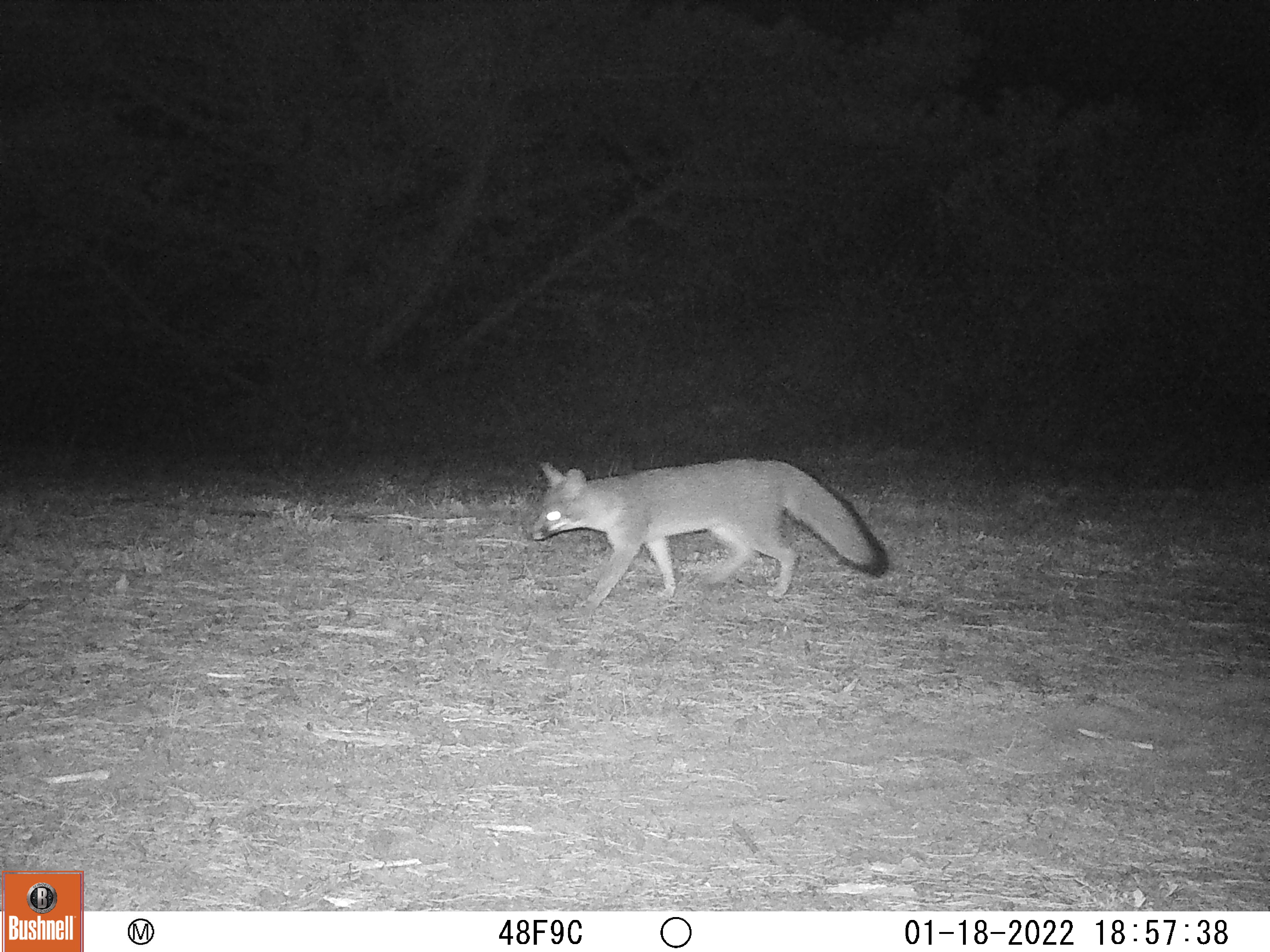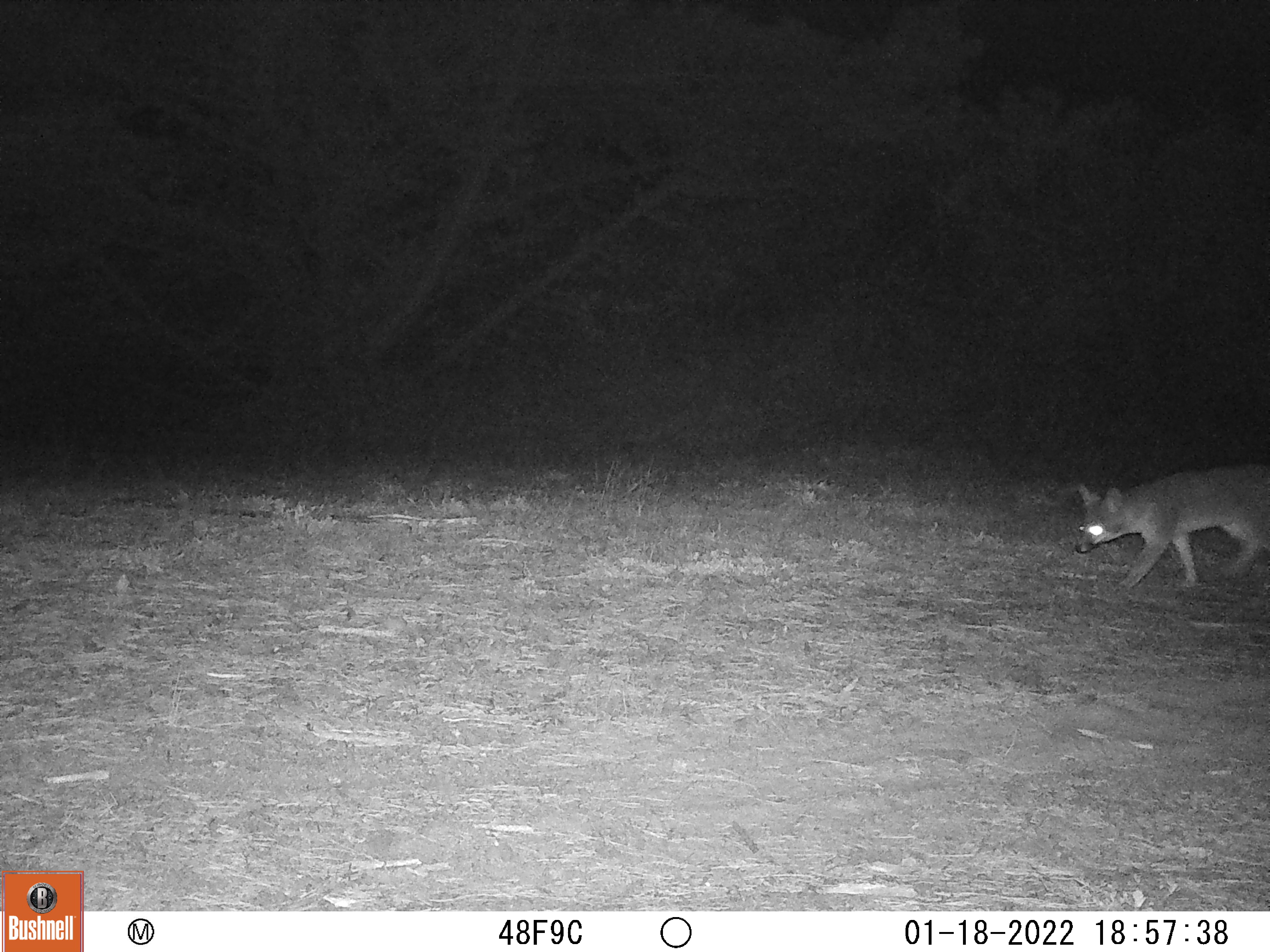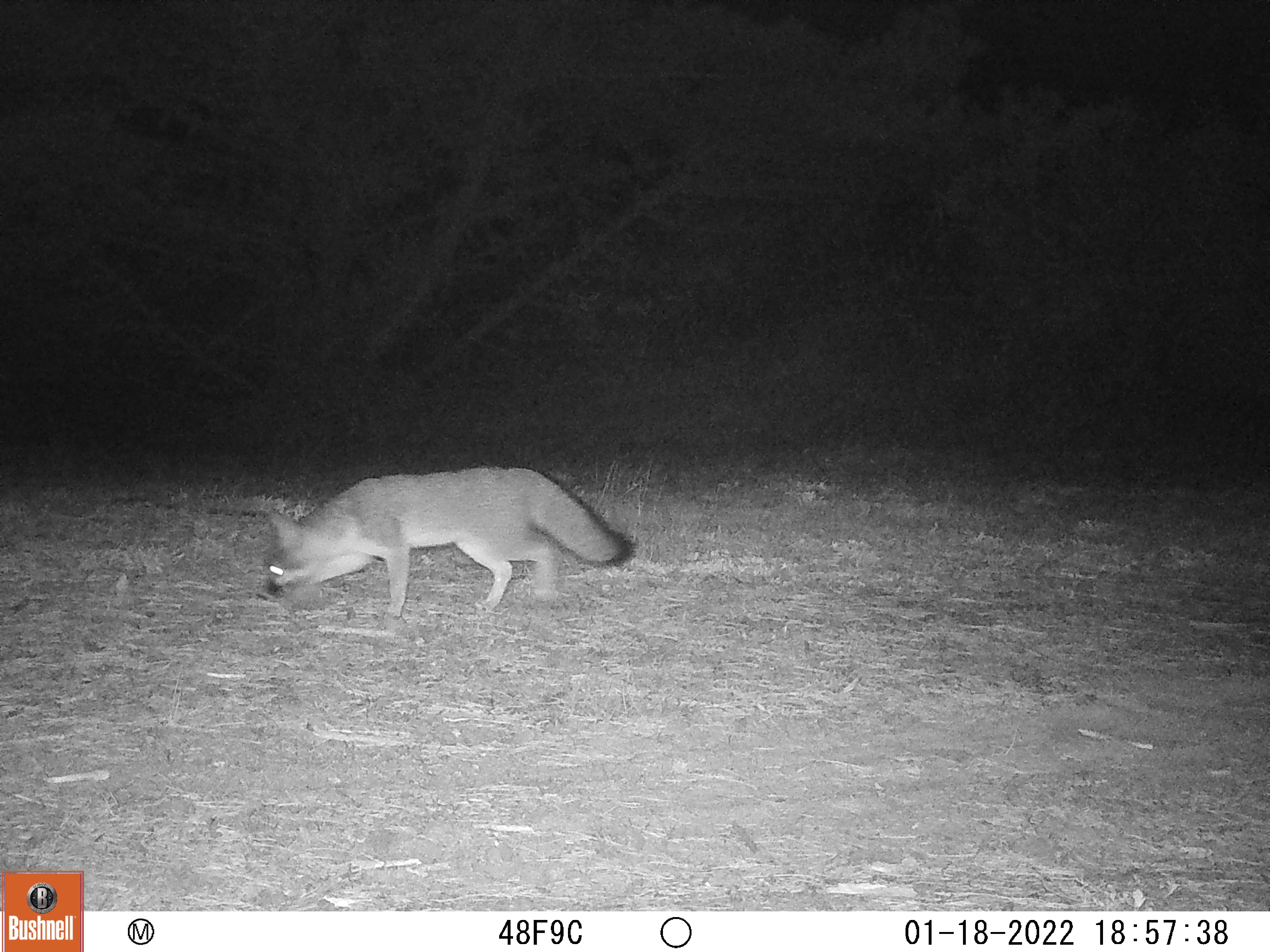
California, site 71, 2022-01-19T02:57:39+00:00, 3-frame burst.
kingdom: Animalia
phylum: Chordata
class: Mammalia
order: Carnivora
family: Canidae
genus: Urocyon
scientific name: Urocyon cinereoargenteus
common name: gray fox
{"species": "gray fox (Urocyon cinereoargenteus)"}